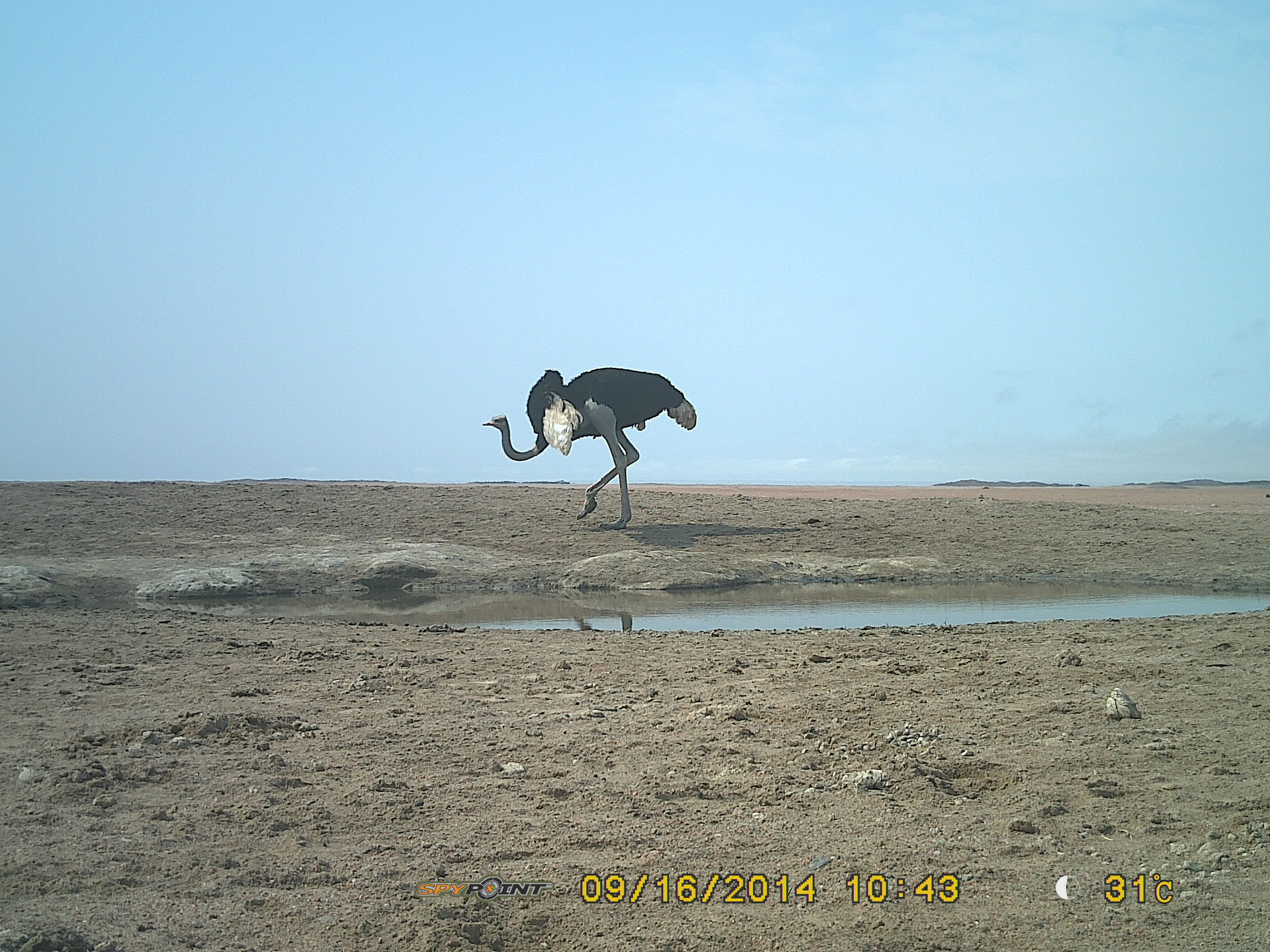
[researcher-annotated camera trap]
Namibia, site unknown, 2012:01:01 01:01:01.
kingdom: Animalia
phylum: Chordata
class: Aves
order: Struthioniformes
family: Struthionidae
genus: Struthio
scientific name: Struthio camelus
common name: common ostrich